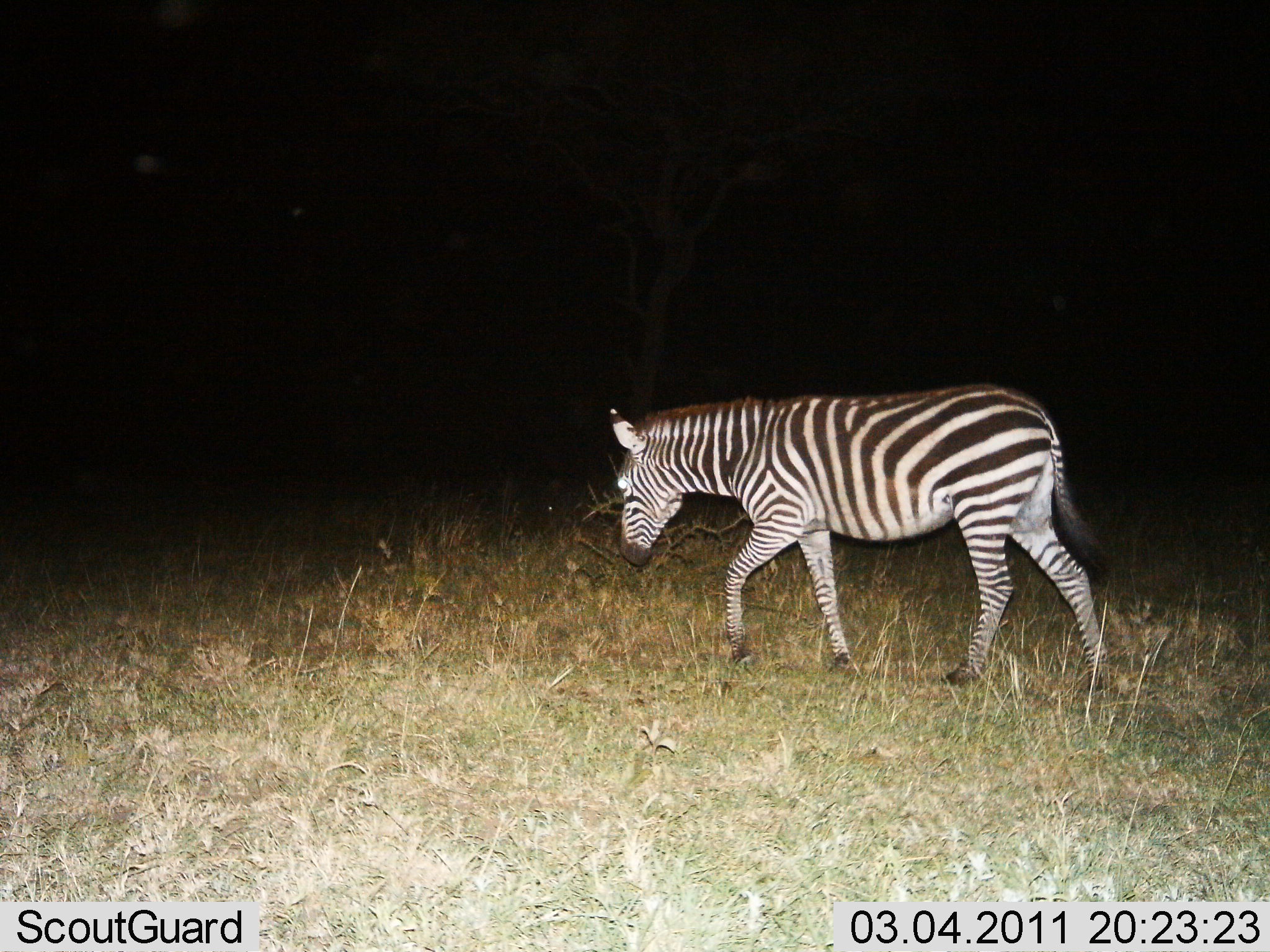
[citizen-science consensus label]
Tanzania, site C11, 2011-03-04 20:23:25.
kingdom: Animalia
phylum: Chordata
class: Mammalia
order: Perissodactyla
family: Equidae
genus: Equus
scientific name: Equus quagga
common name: plains zebra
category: zebra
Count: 1.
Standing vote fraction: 14%.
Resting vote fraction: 0%.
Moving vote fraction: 93%.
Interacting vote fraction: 0%.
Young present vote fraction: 0%.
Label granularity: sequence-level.